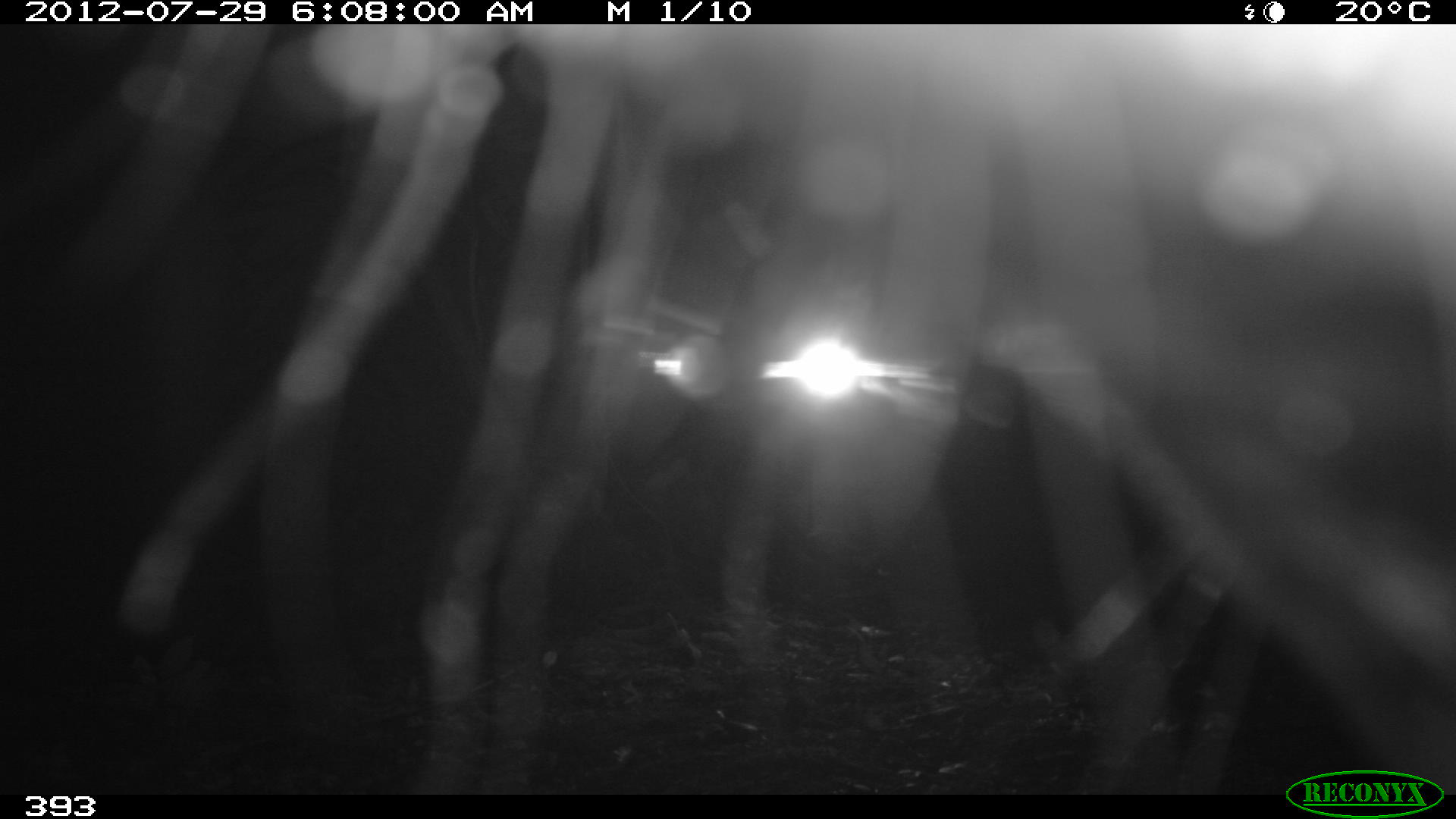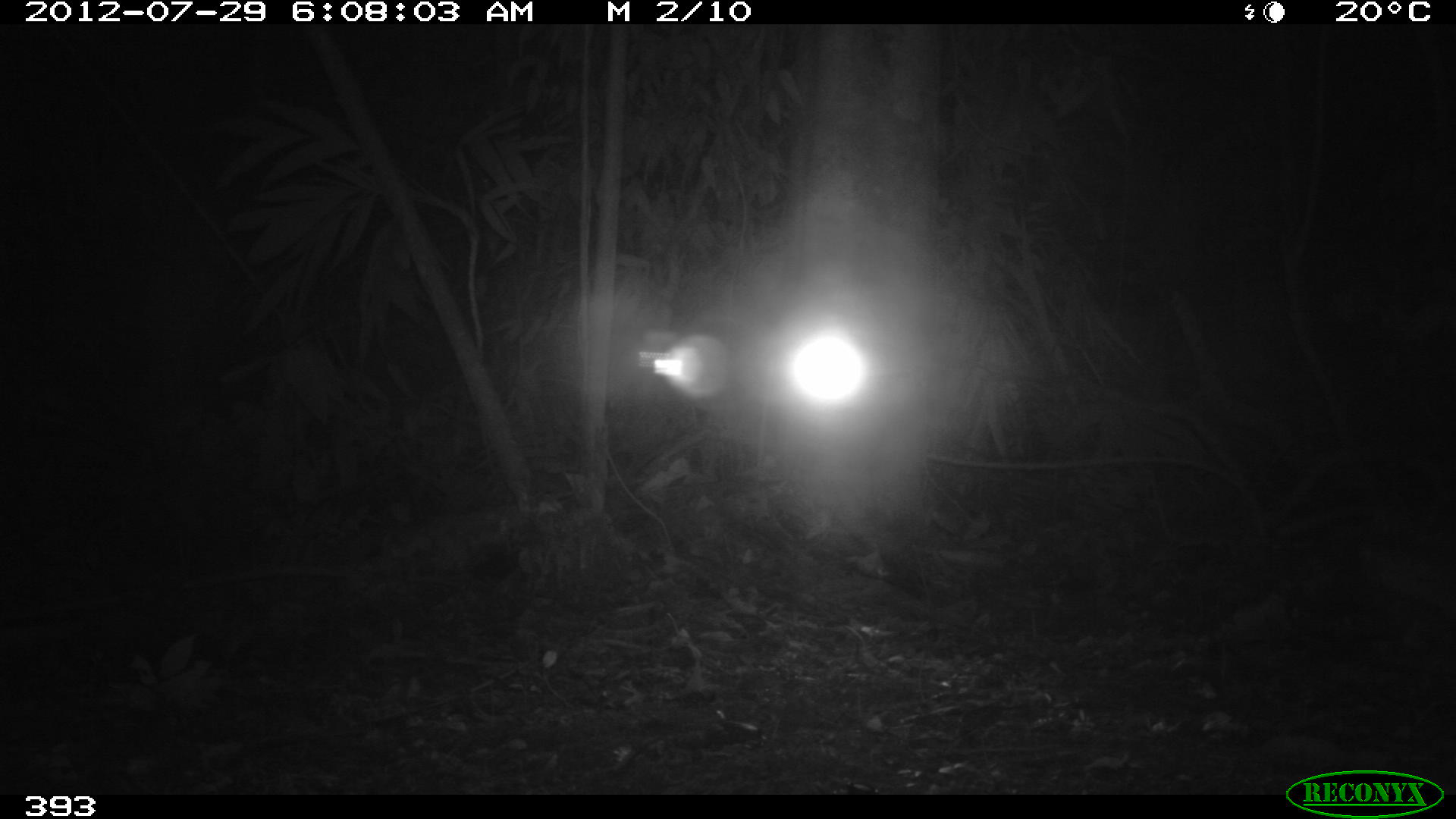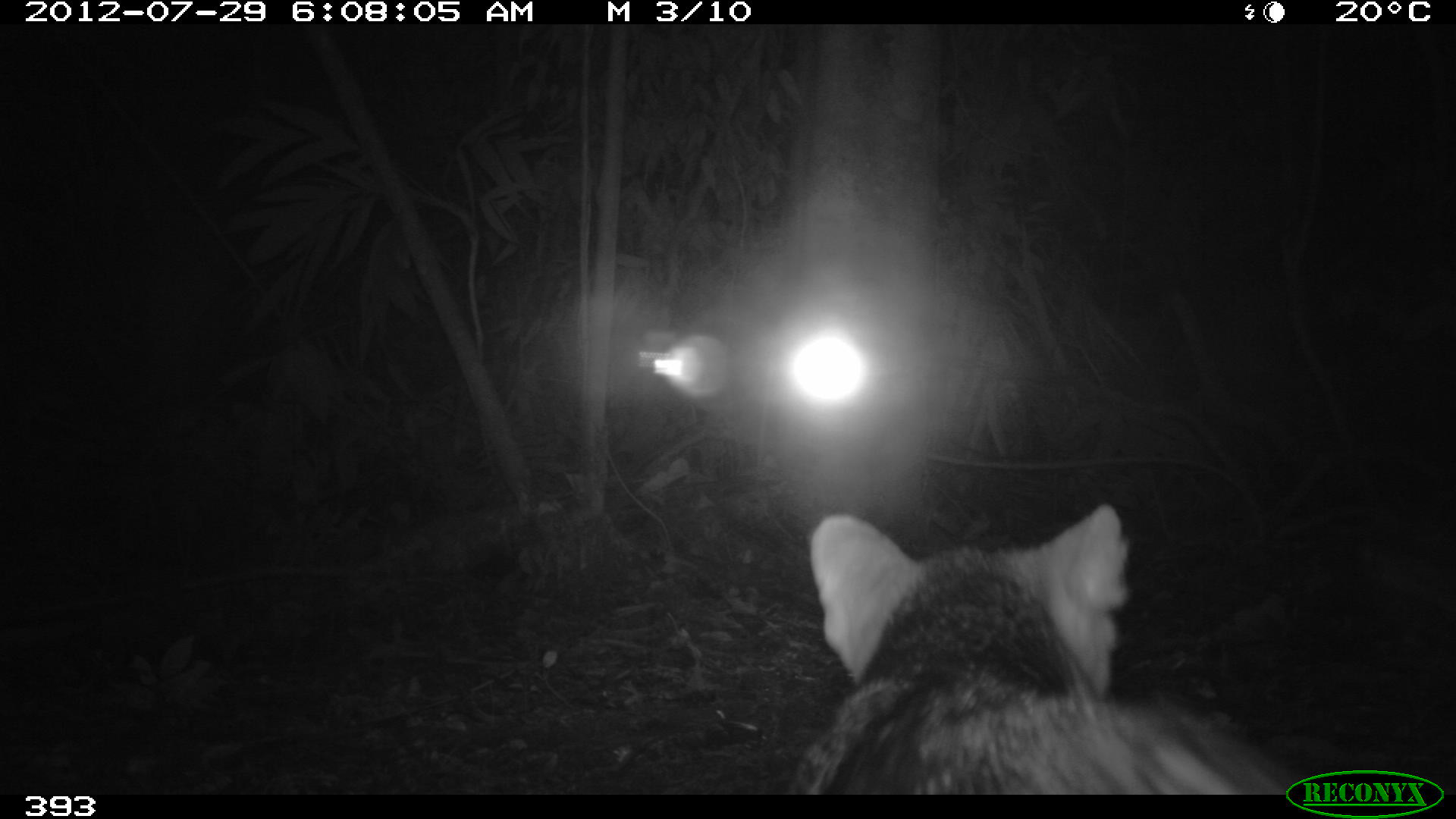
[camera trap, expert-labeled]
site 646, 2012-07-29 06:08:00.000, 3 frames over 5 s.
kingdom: Animalia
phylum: Chordata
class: Mammalia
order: Carnivora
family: Canidae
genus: Atelocynus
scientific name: Atelocynus microtis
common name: short-eared dog